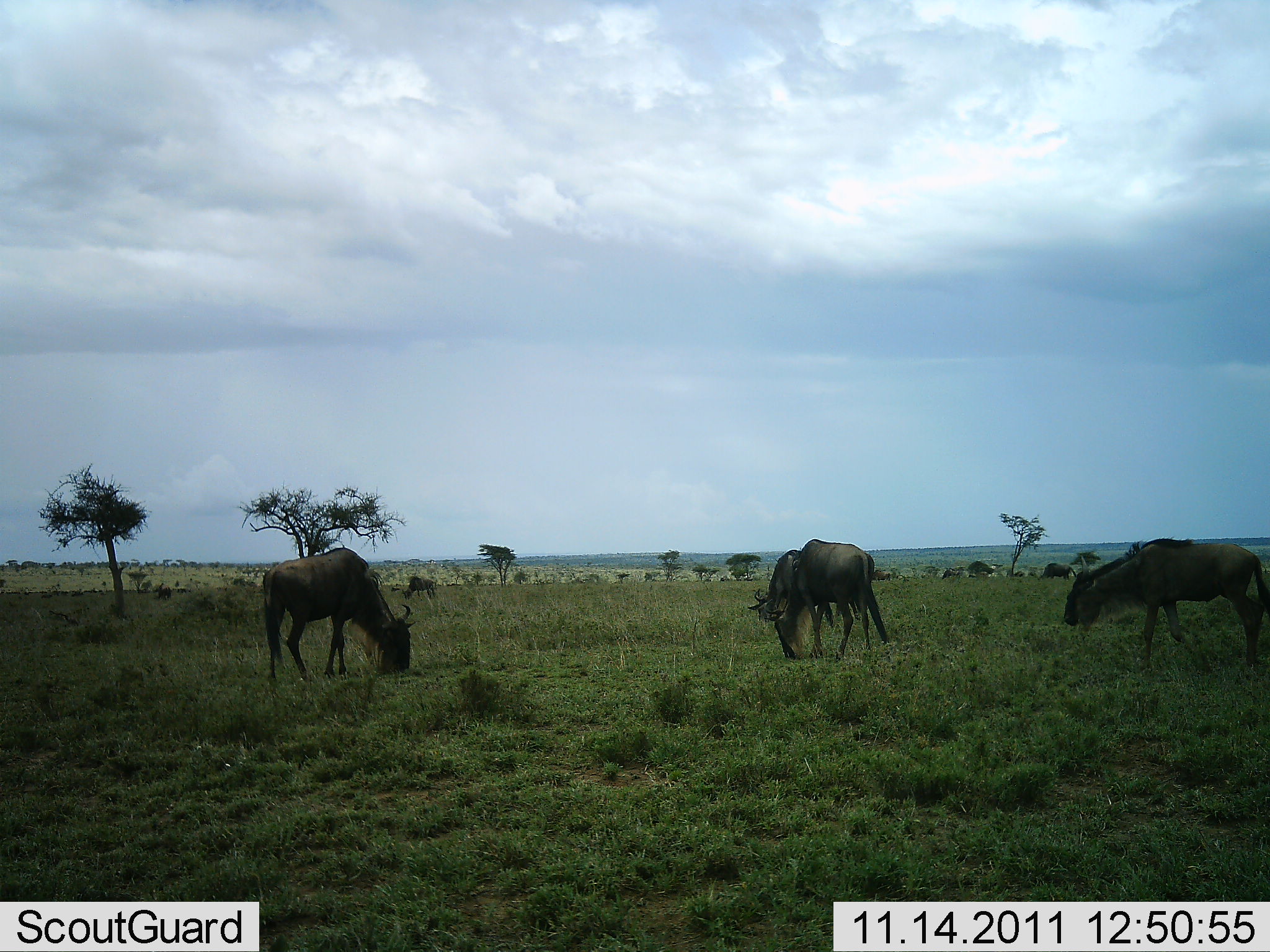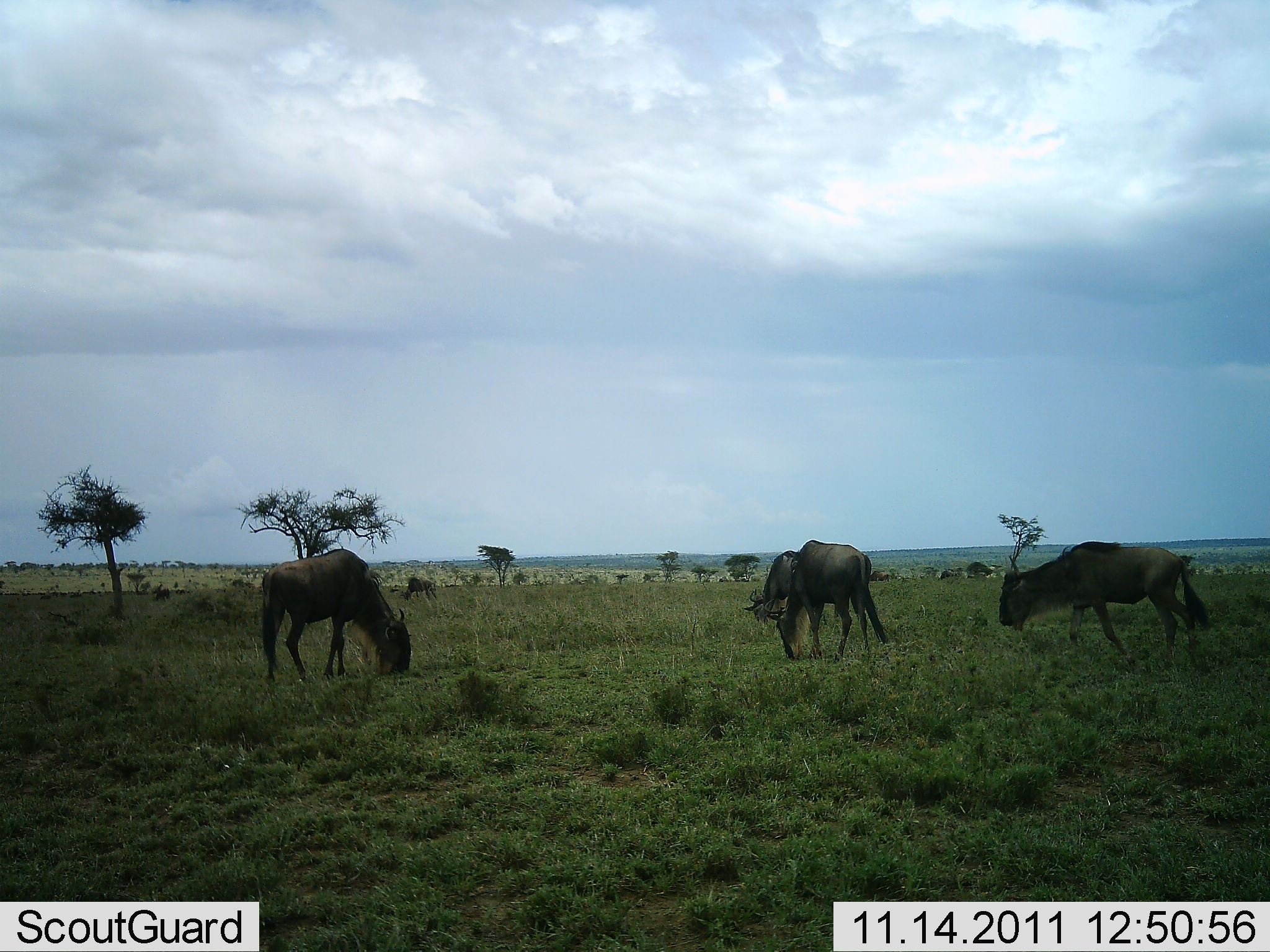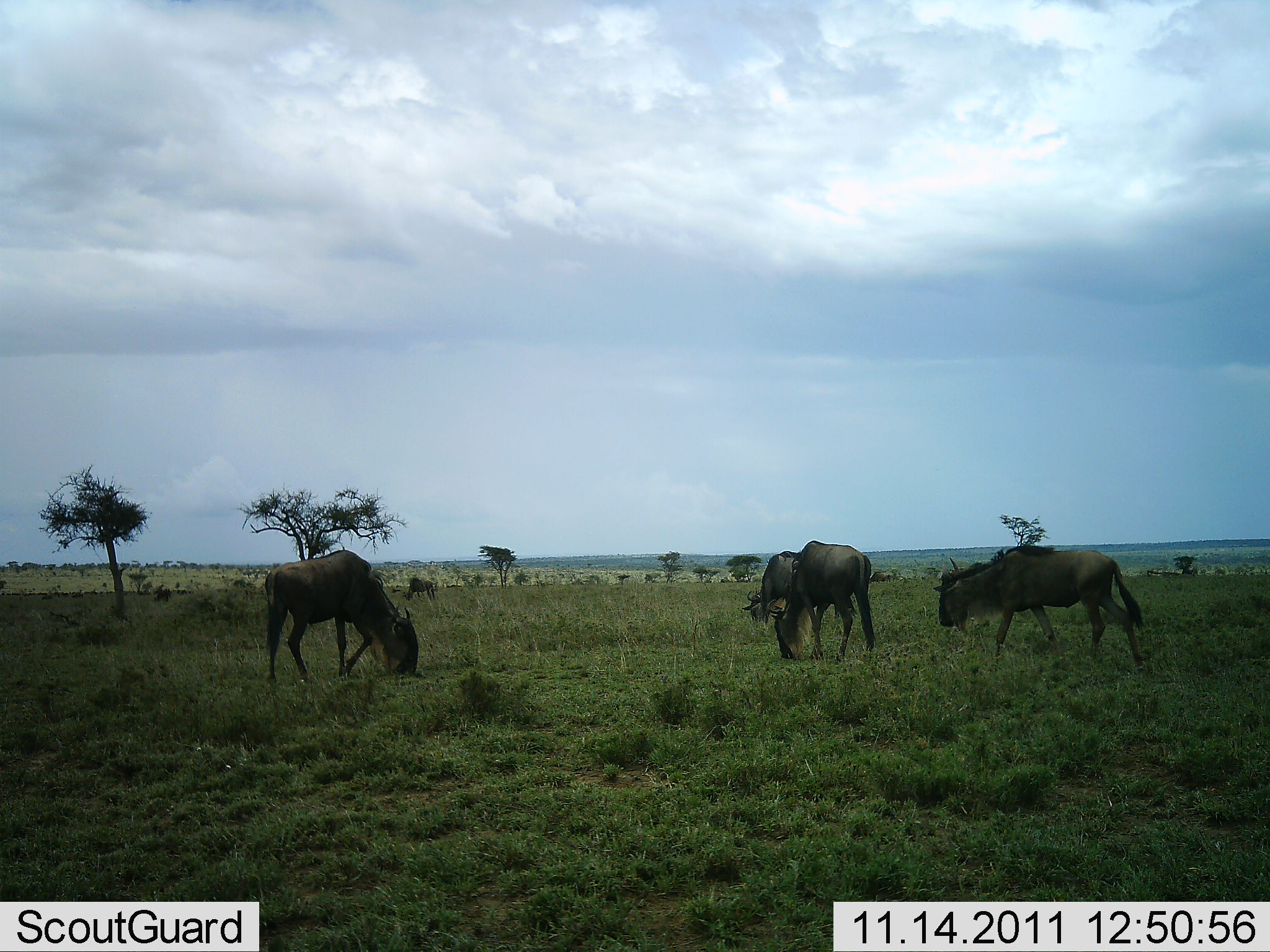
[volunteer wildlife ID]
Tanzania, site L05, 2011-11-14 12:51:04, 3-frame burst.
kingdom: Animalia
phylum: Chordata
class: Mammalia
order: Artiodactyla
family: Bovidae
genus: Connochaetes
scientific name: Connochaetes taurinus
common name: blue wildebeest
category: wildebeest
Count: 4.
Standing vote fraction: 29%.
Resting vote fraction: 0%.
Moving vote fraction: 57%.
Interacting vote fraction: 0%.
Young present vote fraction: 0%.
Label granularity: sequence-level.